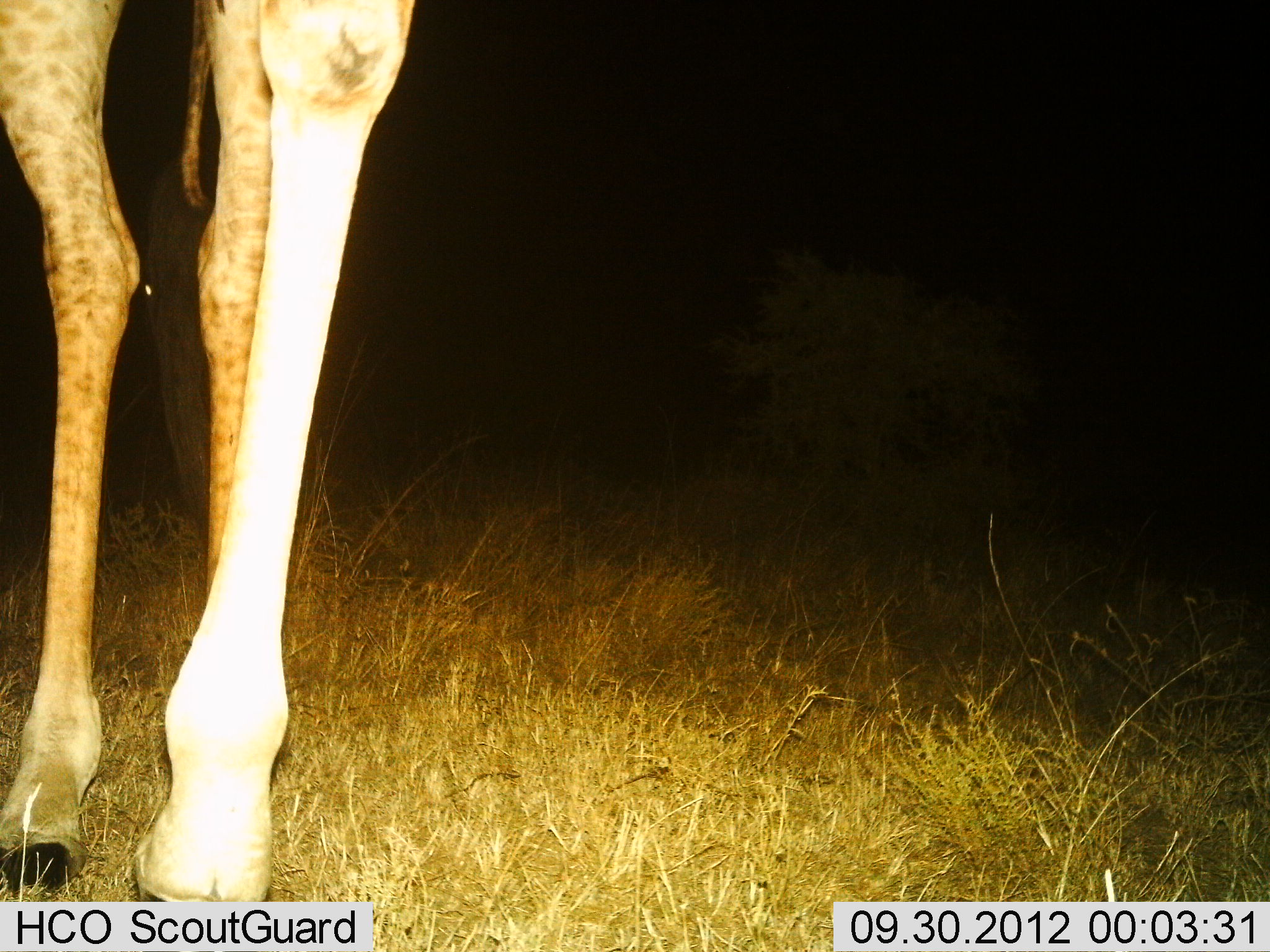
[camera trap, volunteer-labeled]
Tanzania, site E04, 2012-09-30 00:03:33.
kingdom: Animalia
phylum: Chordata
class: Mammalia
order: Artiodactyla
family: Giraffidae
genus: Giraffa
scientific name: Giraffa camelopardalis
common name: giraffe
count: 1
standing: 70%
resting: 0%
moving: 30%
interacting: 0%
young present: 0%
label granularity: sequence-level